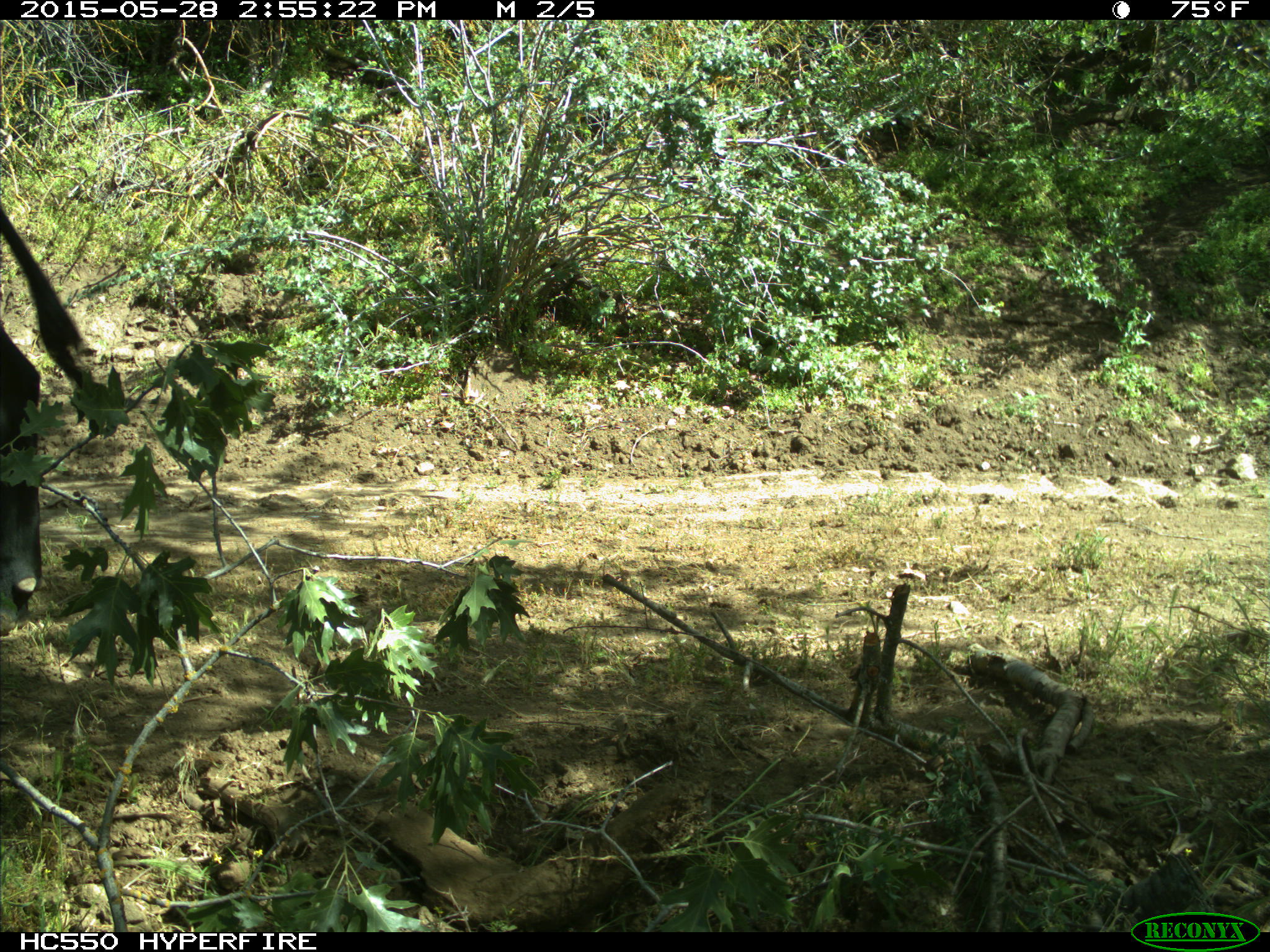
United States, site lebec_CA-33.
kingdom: Animalia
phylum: Chordata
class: Mammalia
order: Artiodactyla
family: Bovidae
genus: Bos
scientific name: Bos taurus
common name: domestic cow